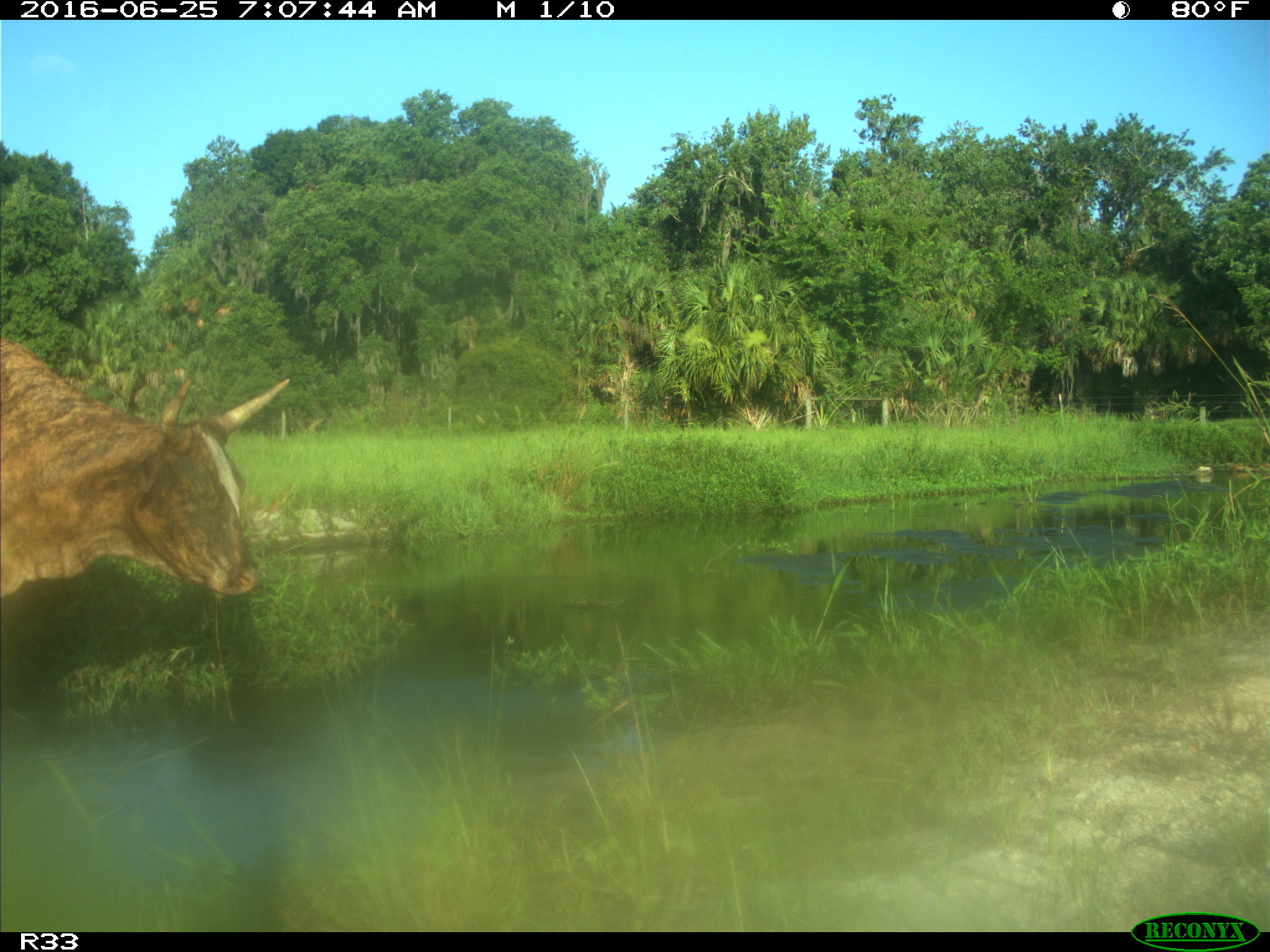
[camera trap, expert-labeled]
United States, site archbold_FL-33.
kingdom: Animalia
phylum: Chordata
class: Mammalia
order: Artiodactyla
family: Bovidae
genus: Bos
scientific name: Bos taurus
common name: domestic cow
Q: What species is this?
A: Bos taurus (domestic cow).